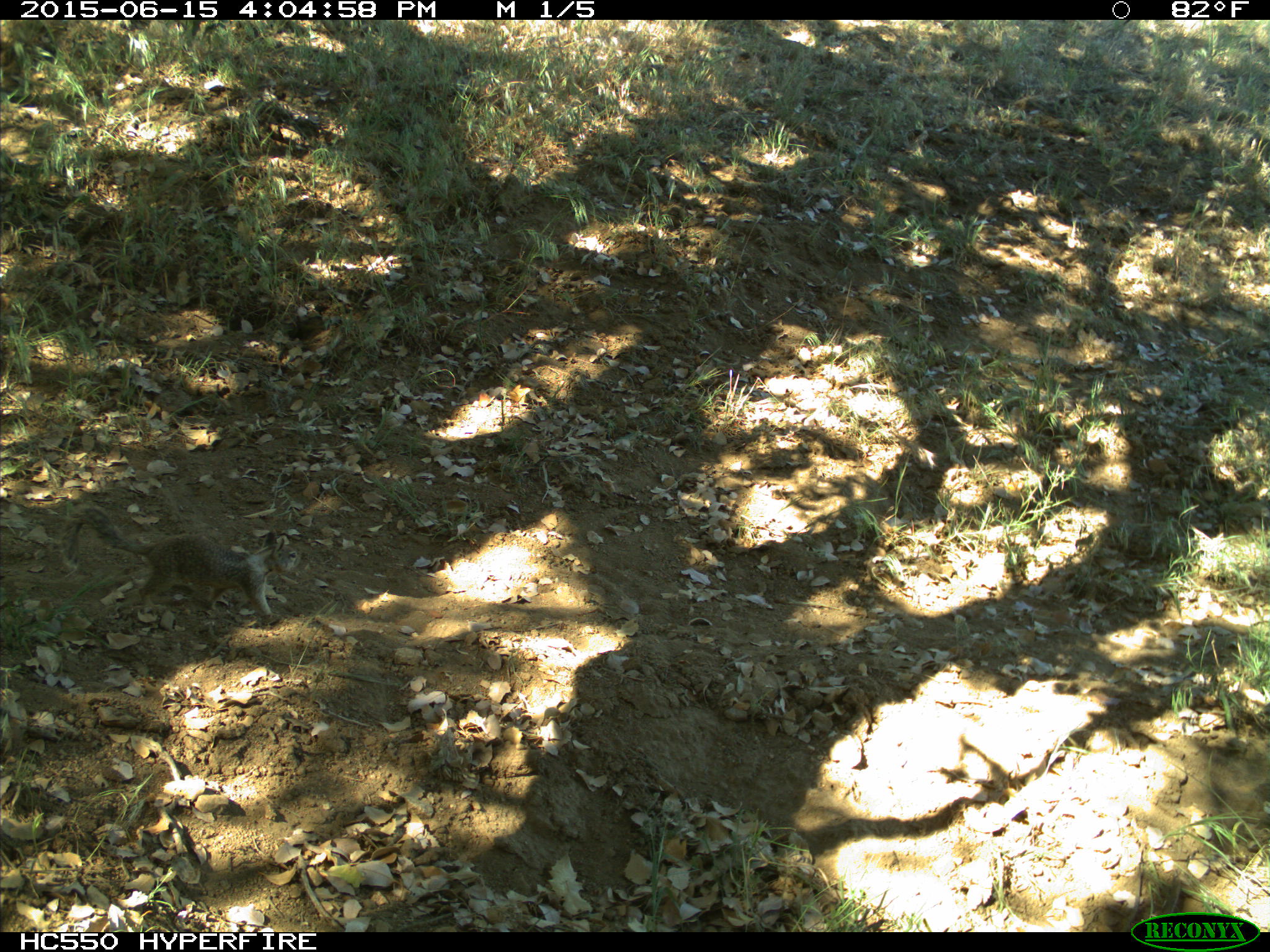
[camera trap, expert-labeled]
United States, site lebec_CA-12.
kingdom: Animalia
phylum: Chordata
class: Mammalia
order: Rodentia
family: Sciuridae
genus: Otospermophilus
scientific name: Otospermophilus beecheyi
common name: california ground squirrel